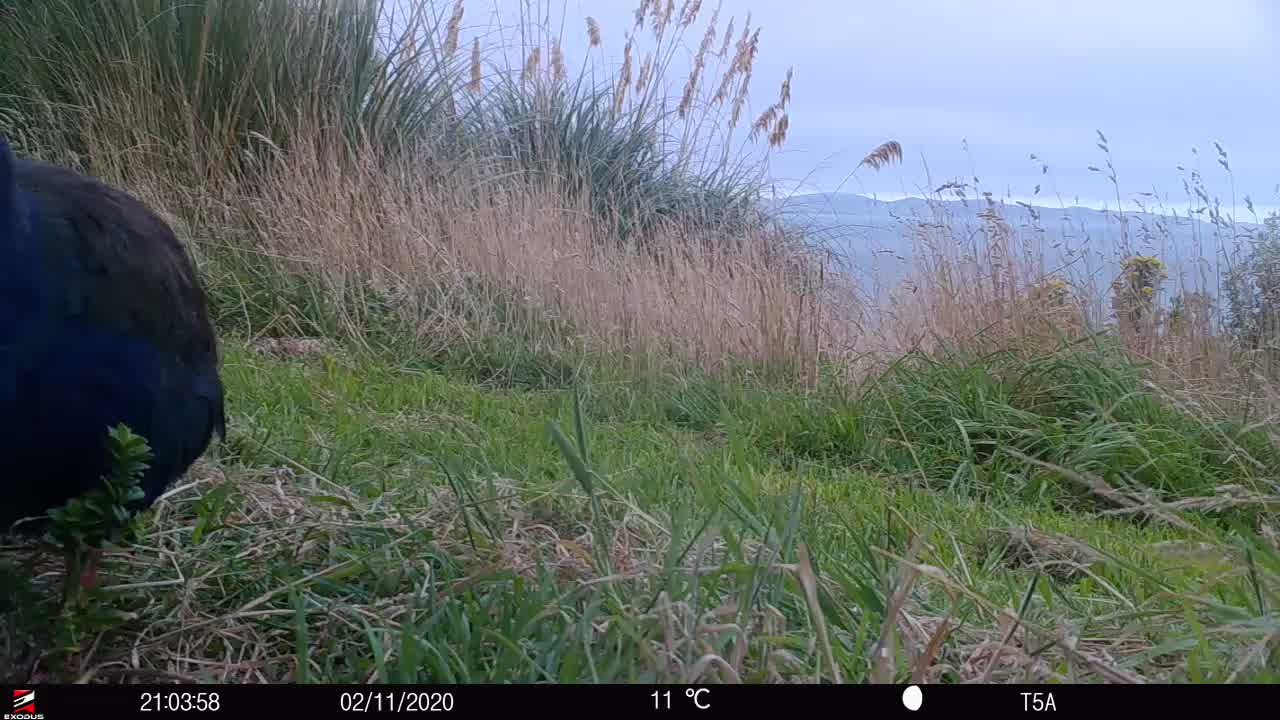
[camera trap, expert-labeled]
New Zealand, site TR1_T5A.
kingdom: Animalia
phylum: Chordata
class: Aves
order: Gruiformes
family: Rallidae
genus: Porphyrio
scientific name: Porphyrio mantelli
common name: takahe